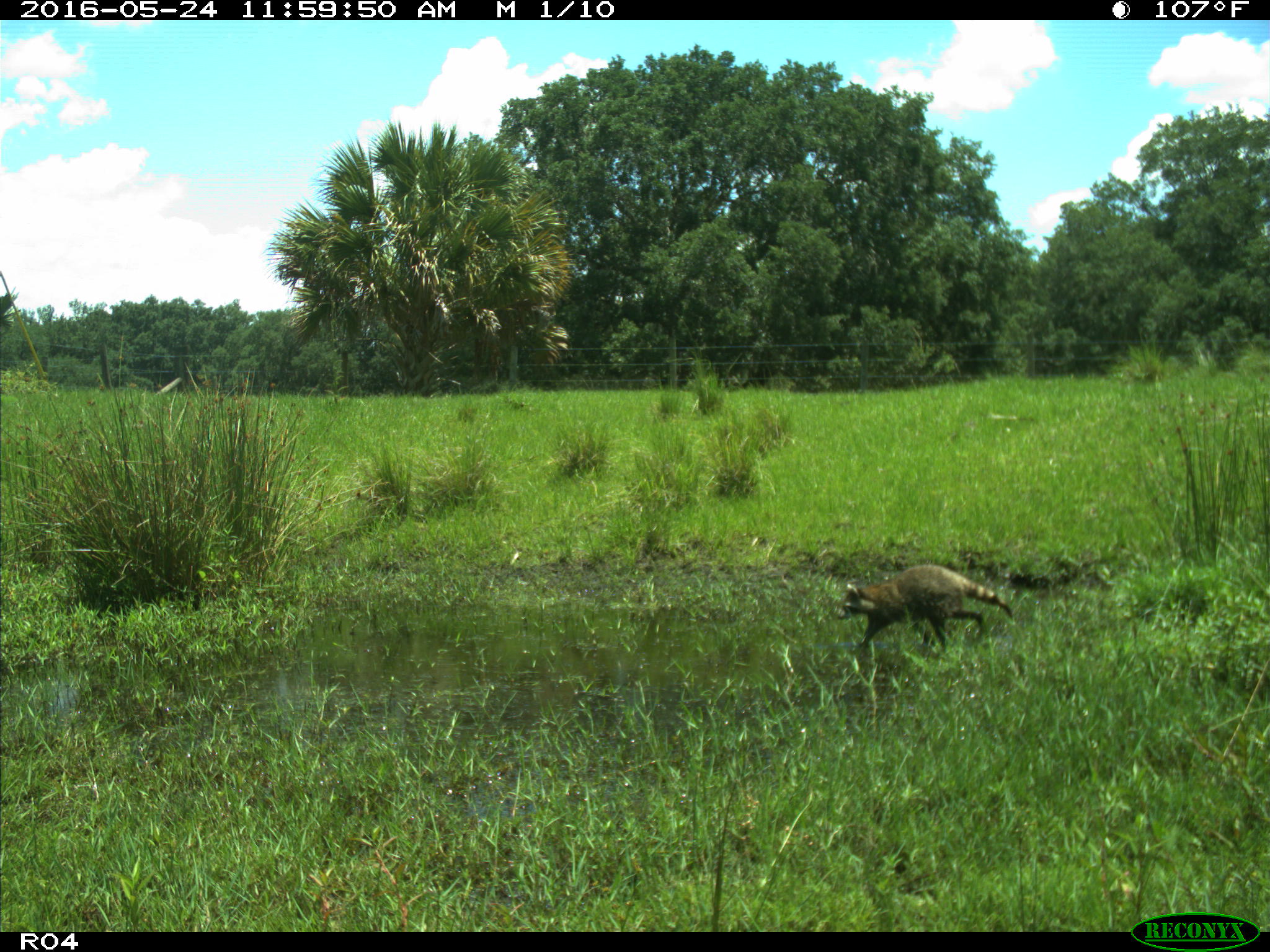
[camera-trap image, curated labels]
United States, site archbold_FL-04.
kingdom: Animalia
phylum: Chordata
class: Mammalia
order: Carnivora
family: Procyonidae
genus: Procyon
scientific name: Procyon lotor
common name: common raccoon